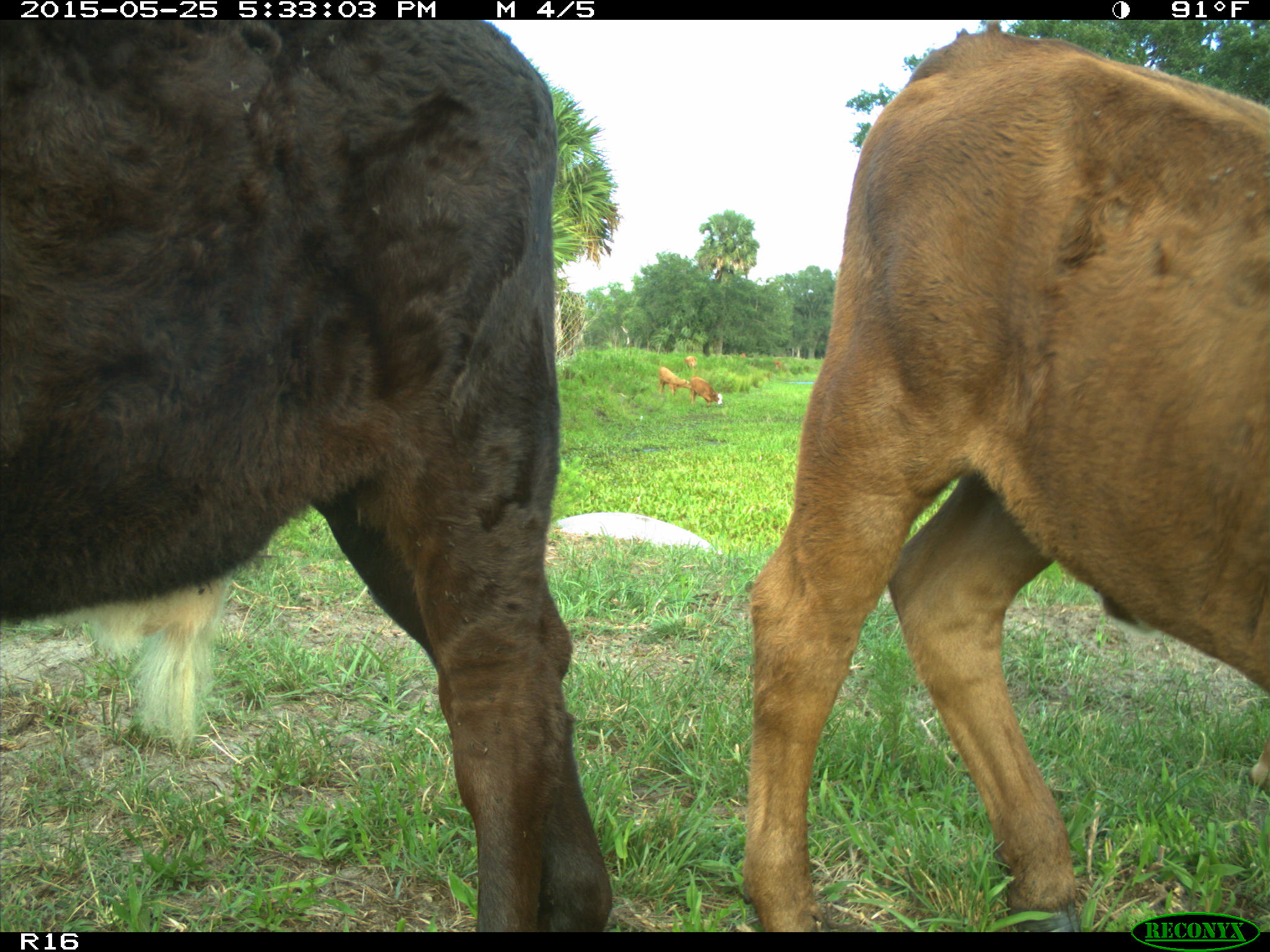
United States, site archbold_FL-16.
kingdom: Animalia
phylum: Chordata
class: Mammalia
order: Artiodactyla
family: Bovidae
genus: Bos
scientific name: Bos taurus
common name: domestic cow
Bos taurus (domestic cow).